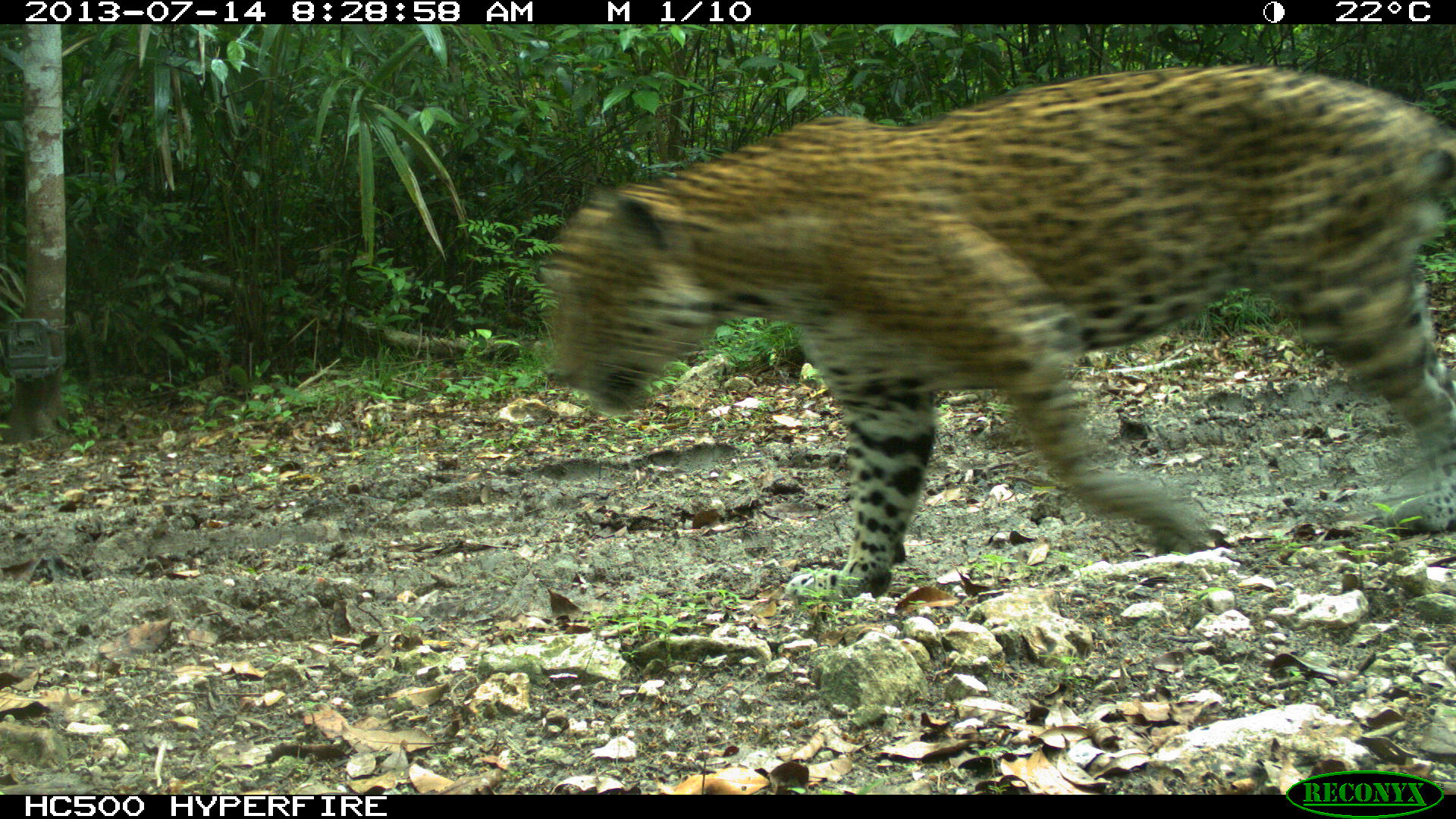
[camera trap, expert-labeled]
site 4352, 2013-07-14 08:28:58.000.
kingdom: Animalia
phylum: Chordata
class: Mammalia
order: Carnivora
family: Felidae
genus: Panthera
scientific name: Panthera onca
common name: jaguar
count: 1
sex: male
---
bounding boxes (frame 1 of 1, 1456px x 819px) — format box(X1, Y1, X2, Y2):
panthera onca: box(539, 64, 1456, 597)